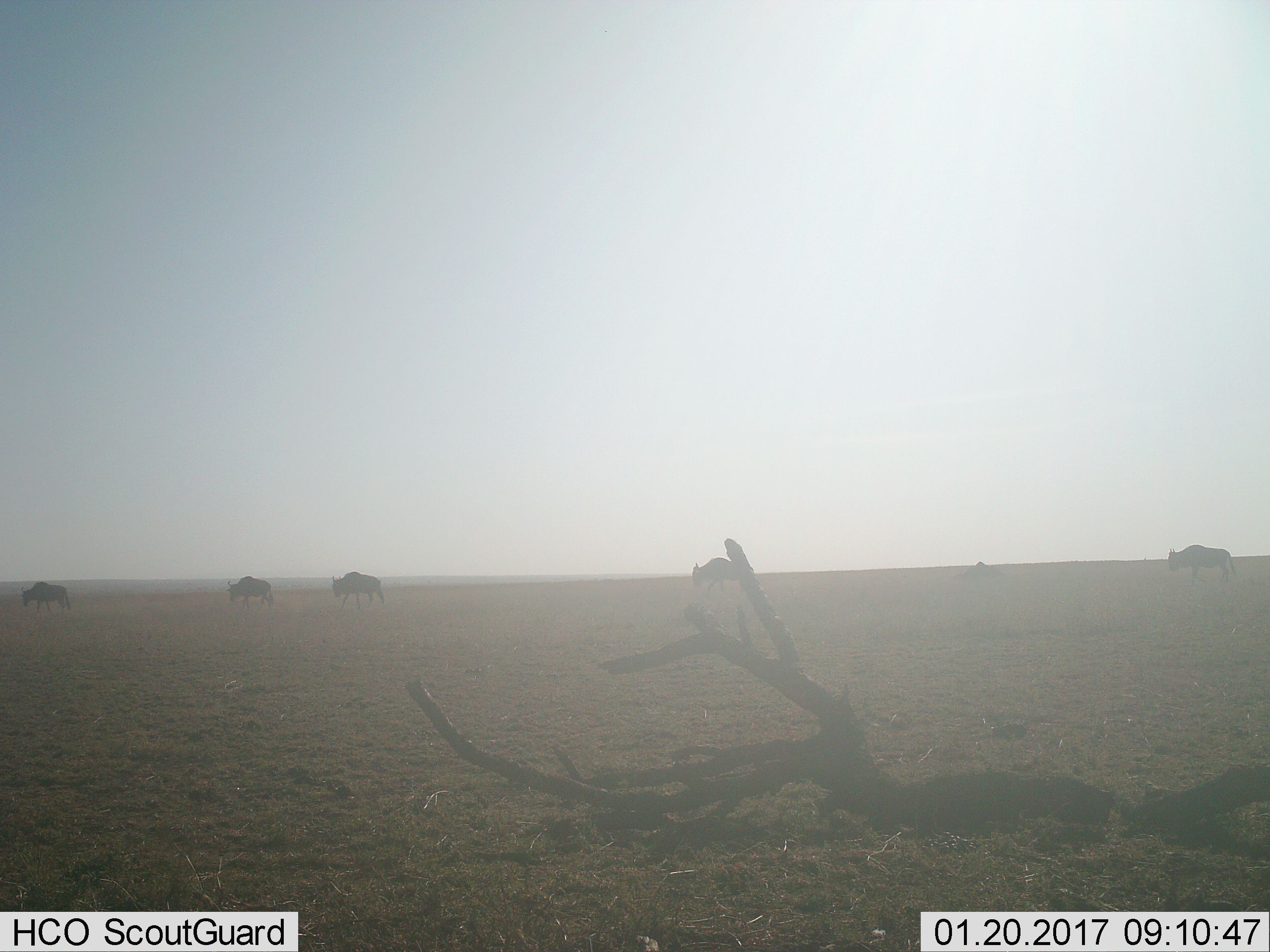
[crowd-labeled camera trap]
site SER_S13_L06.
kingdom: Animalia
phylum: Chordata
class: Mammalia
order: Artiodactyla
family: Bovidae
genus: Connochaetes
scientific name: Connochaetes taurinus taurinus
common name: blue wildebeest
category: wildebeestblue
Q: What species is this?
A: Wildebeestblue (blue wildebeest) (Connochaetes taurinus taurinus).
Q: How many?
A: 5.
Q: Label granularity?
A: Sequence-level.